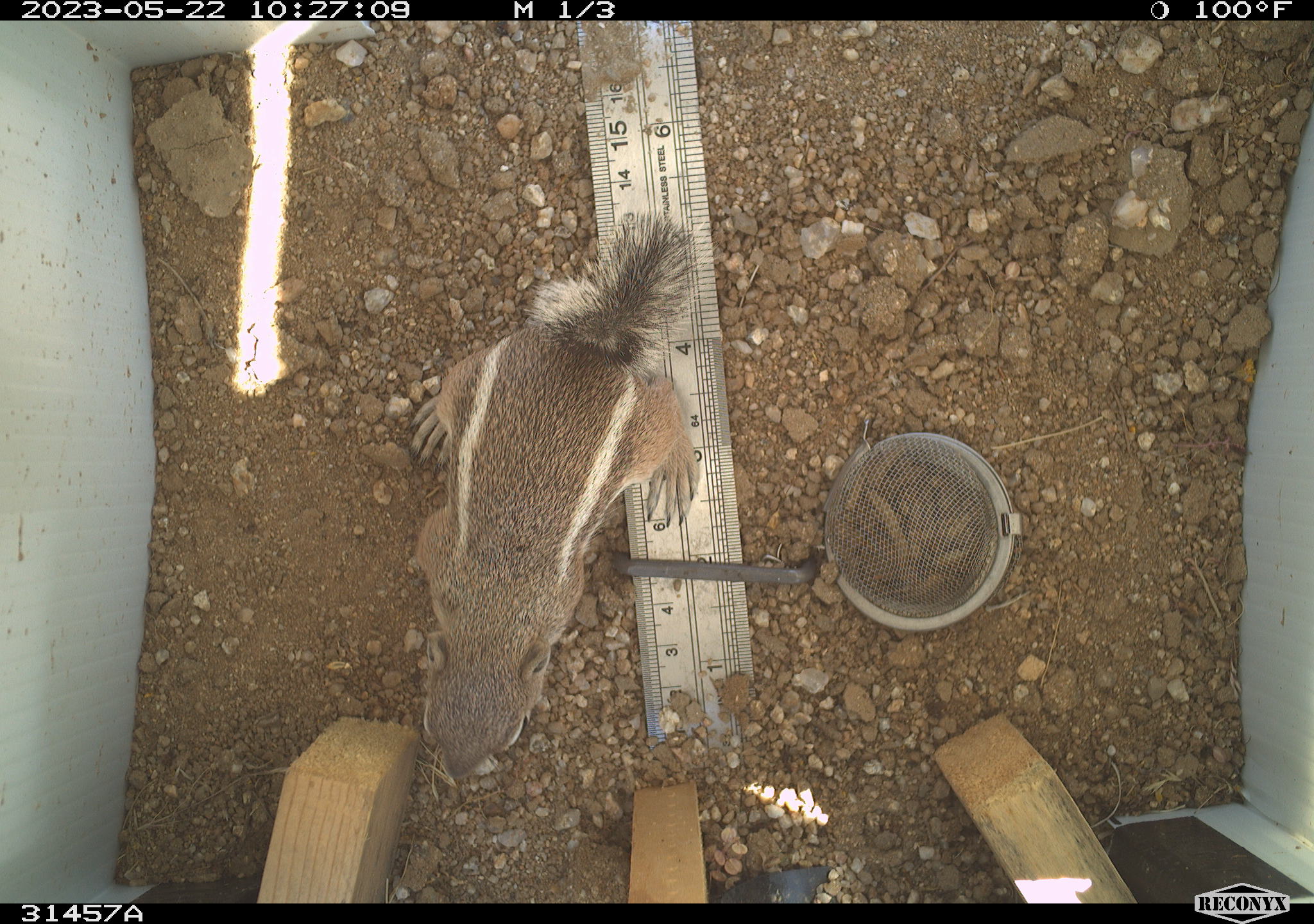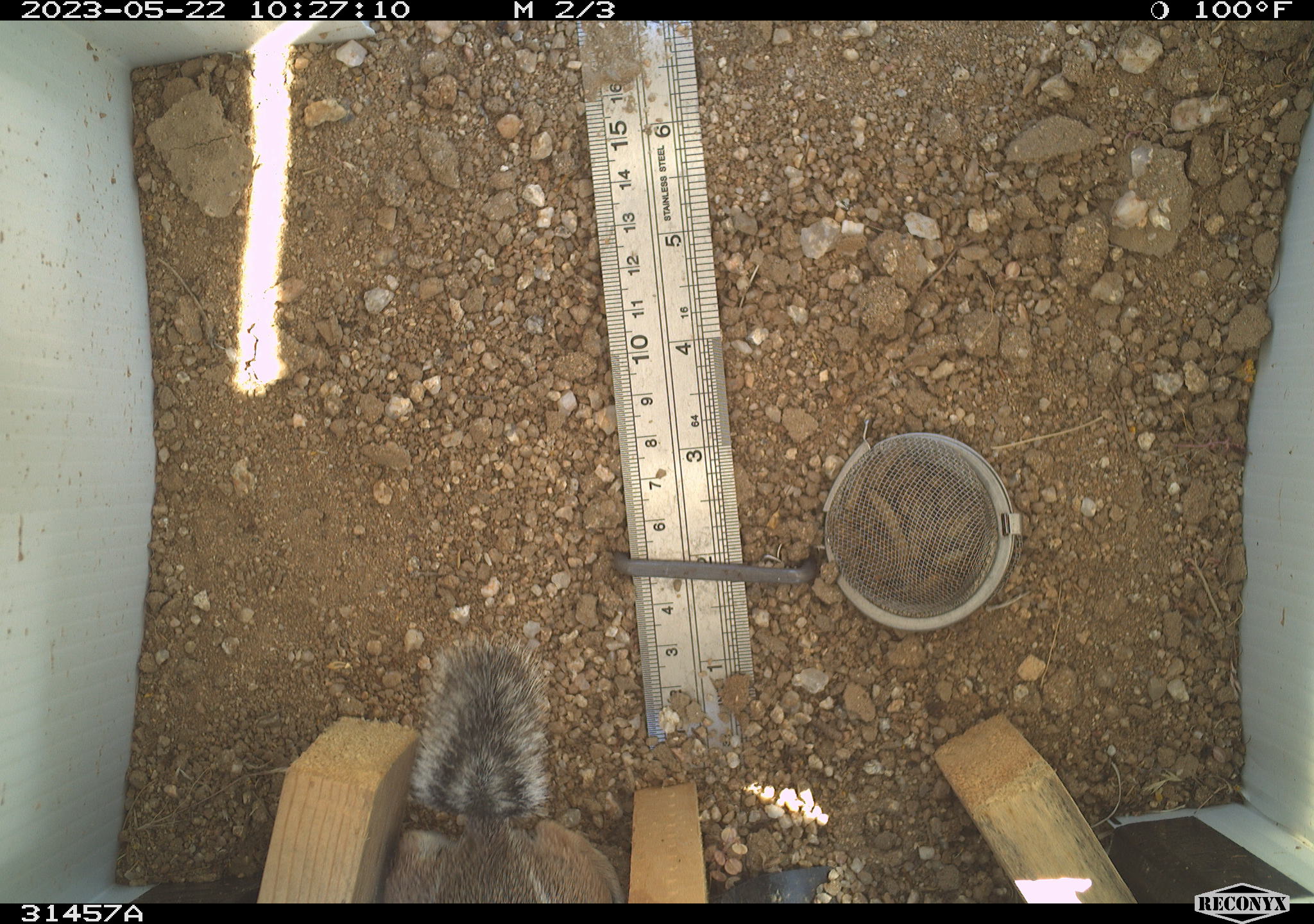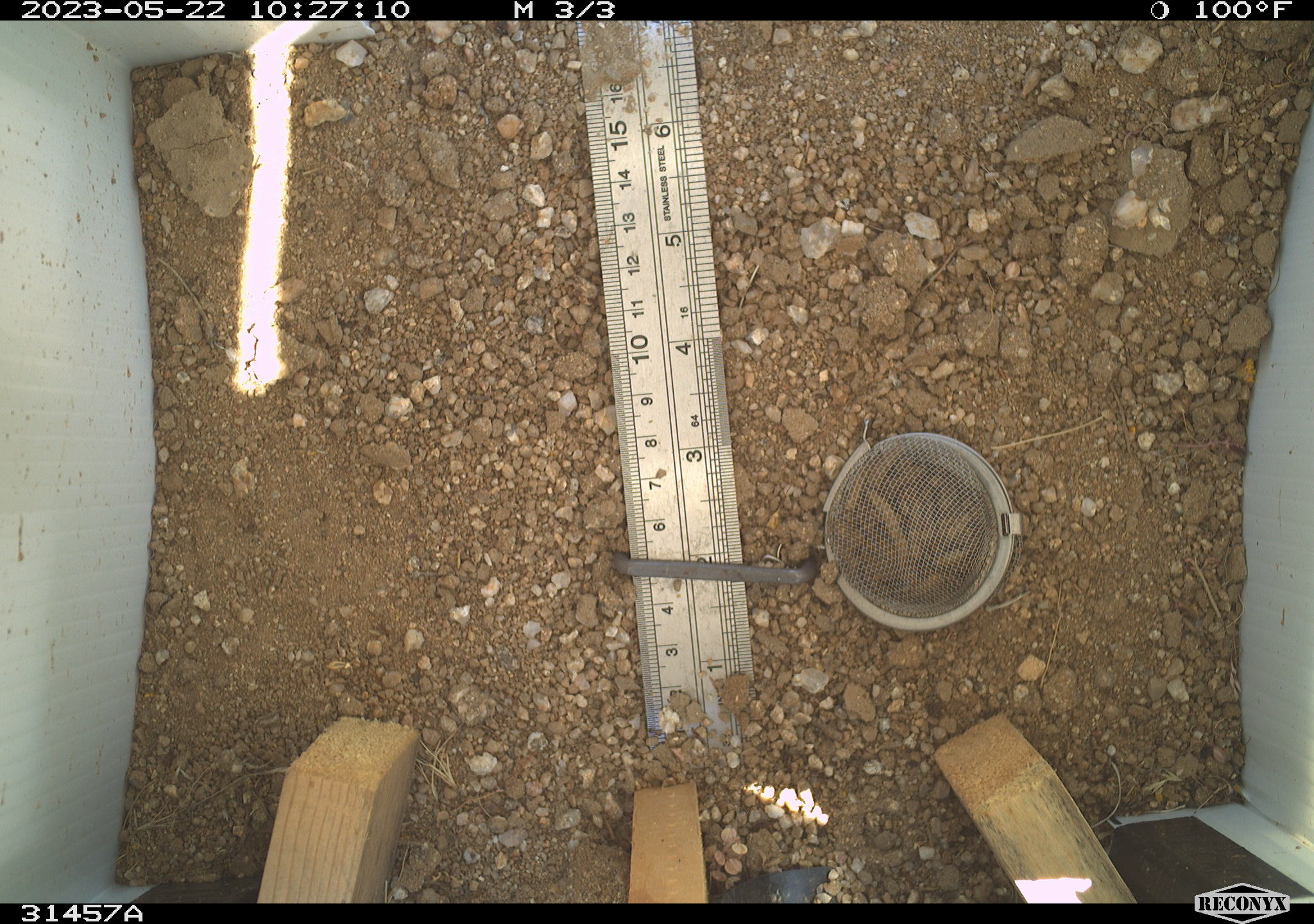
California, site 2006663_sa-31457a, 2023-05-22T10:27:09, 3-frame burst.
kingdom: Animalia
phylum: Chordata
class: Mammalia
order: Rodentia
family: Sciuridae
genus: Ammospermophilus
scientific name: Ammospermophilus leucurus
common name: white-tailed antelope squirrel